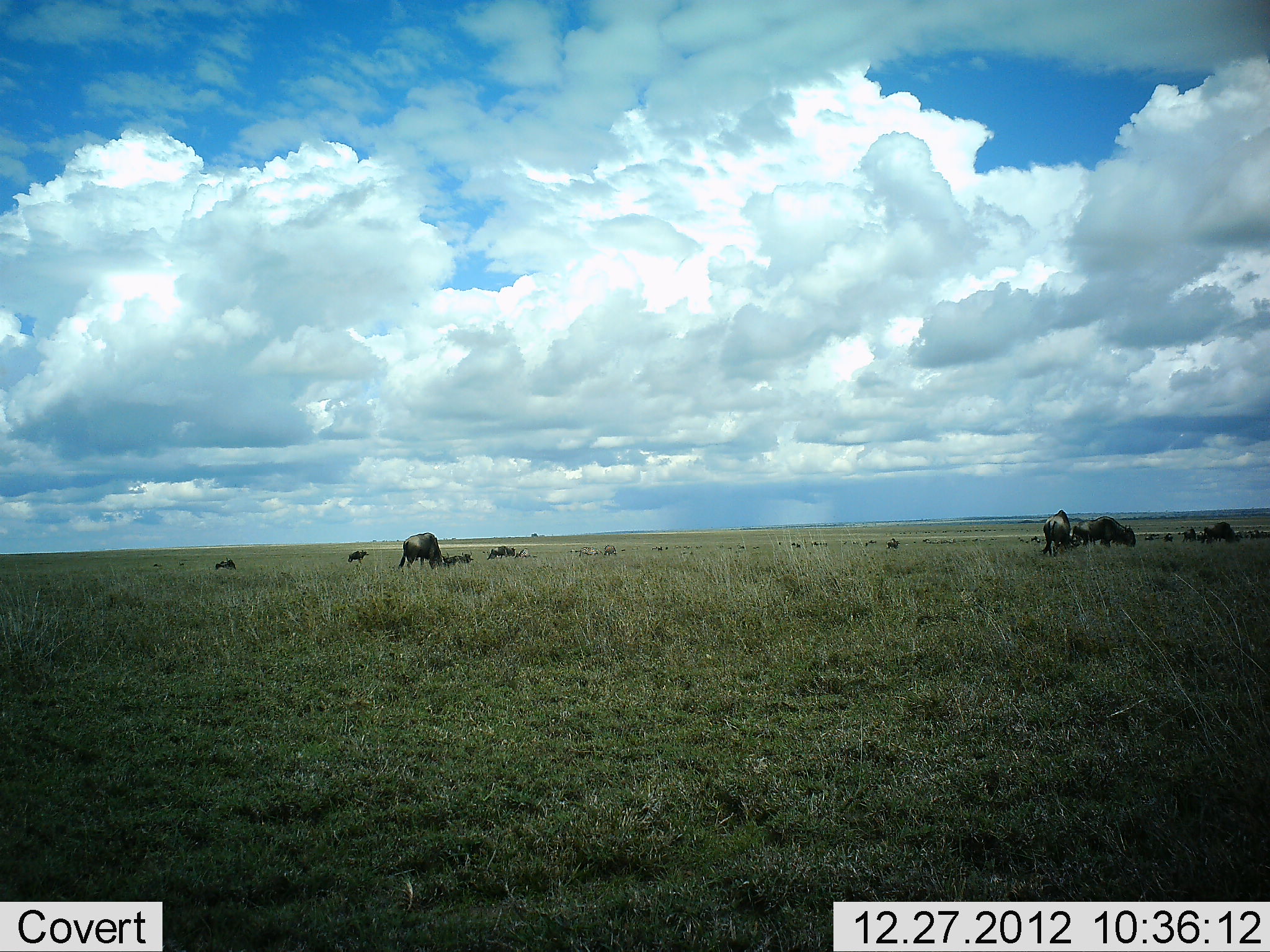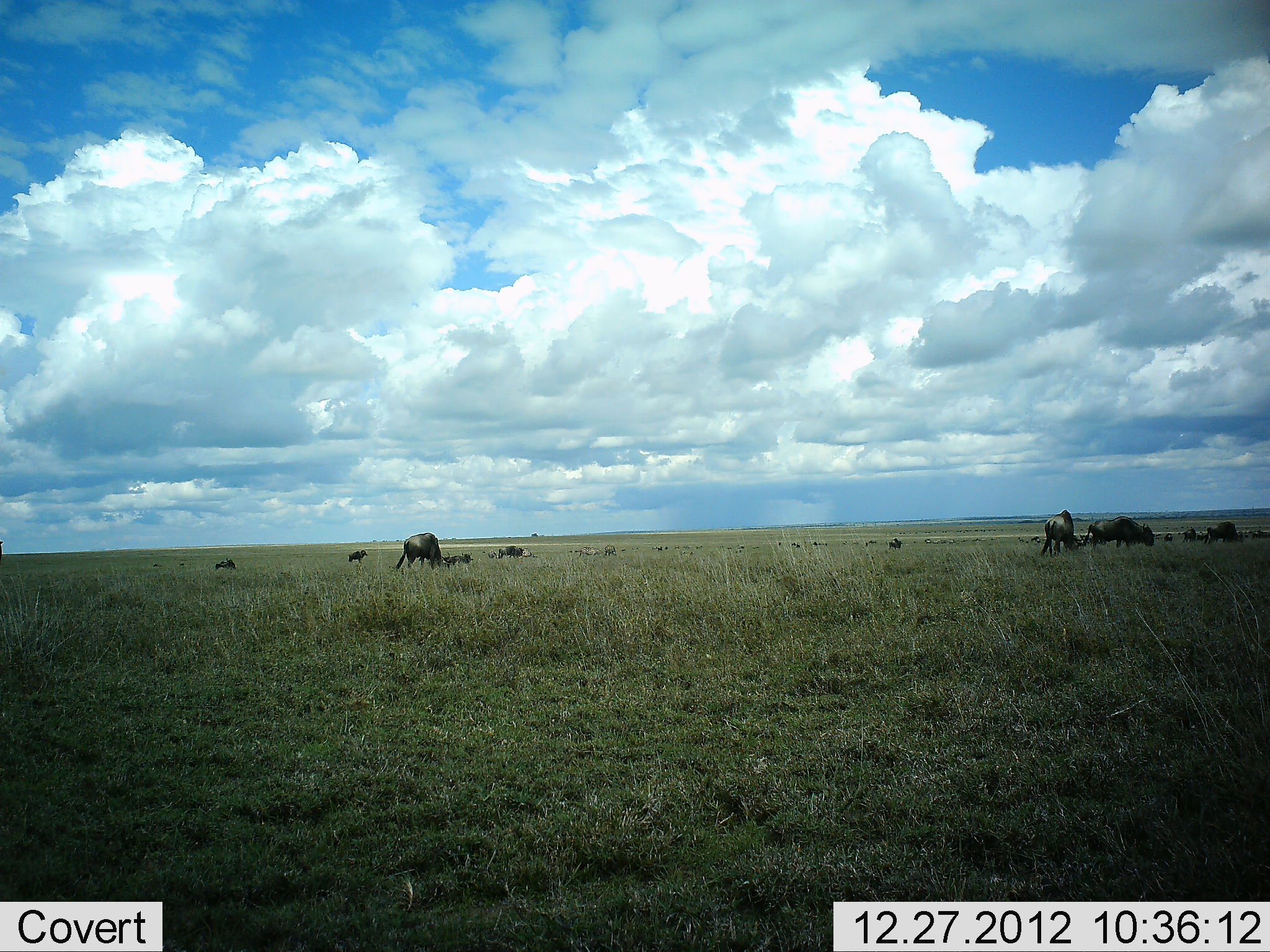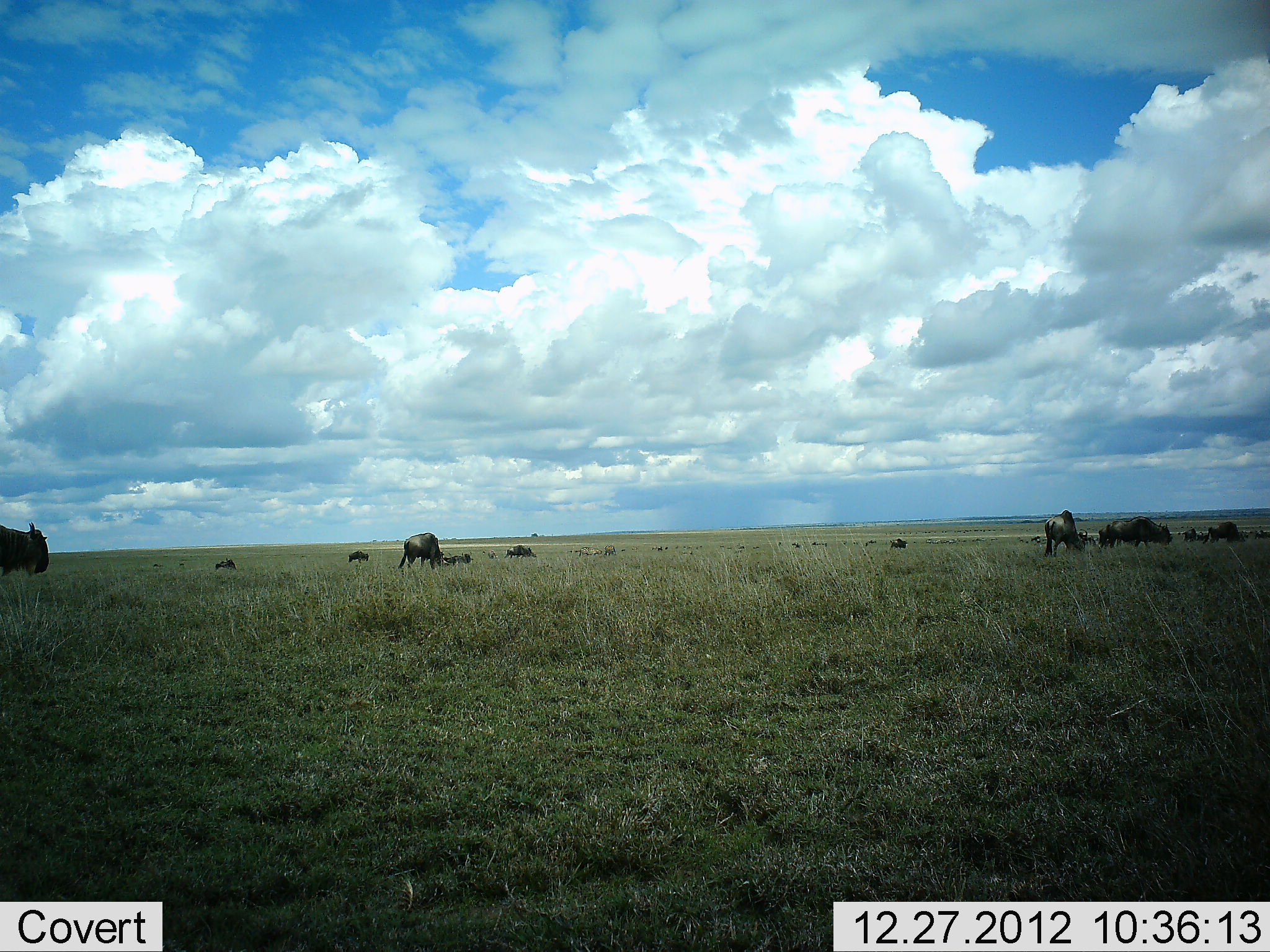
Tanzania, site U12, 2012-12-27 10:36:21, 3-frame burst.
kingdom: Animalia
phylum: Chordata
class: Mammalia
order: Artiodactyla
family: Bovidae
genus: Connochaetes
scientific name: Connochaetes taurinus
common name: blue wildebeest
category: wildebeest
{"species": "wildebeest (blue wildebeest) (Connochaetes taurinus)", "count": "11-50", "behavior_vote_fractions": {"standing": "30%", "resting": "10%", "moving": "70%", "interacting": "0%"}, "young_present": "0%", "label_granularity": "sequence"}